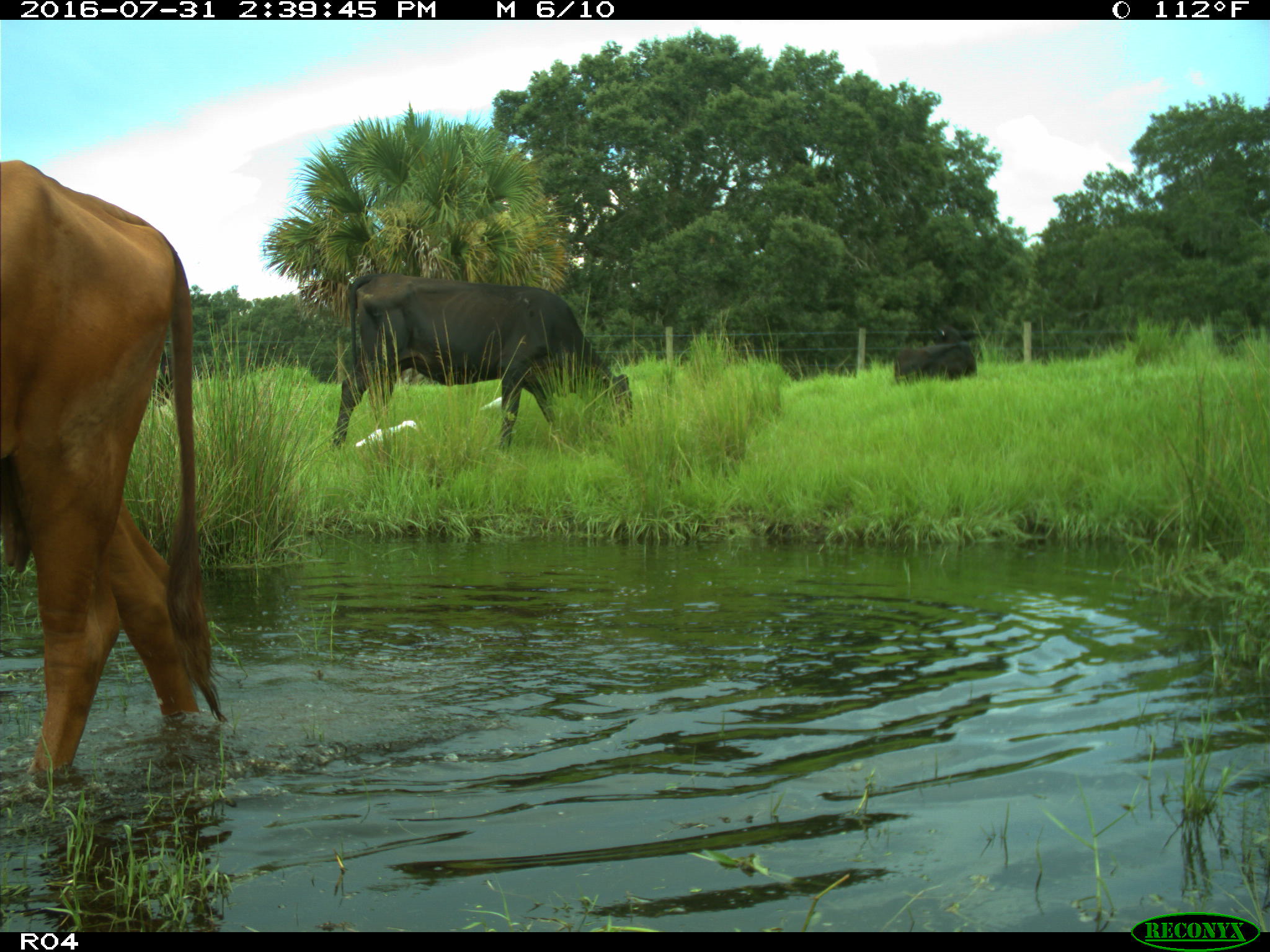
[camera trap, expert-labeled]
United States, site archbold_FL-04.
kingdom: Animalia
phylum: Chordata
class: Mammalia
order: Artiodactyla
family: Bovidae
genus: Bos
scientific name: Bos taurus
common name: domestic cow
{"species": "Bos taurus (domestic cow)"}